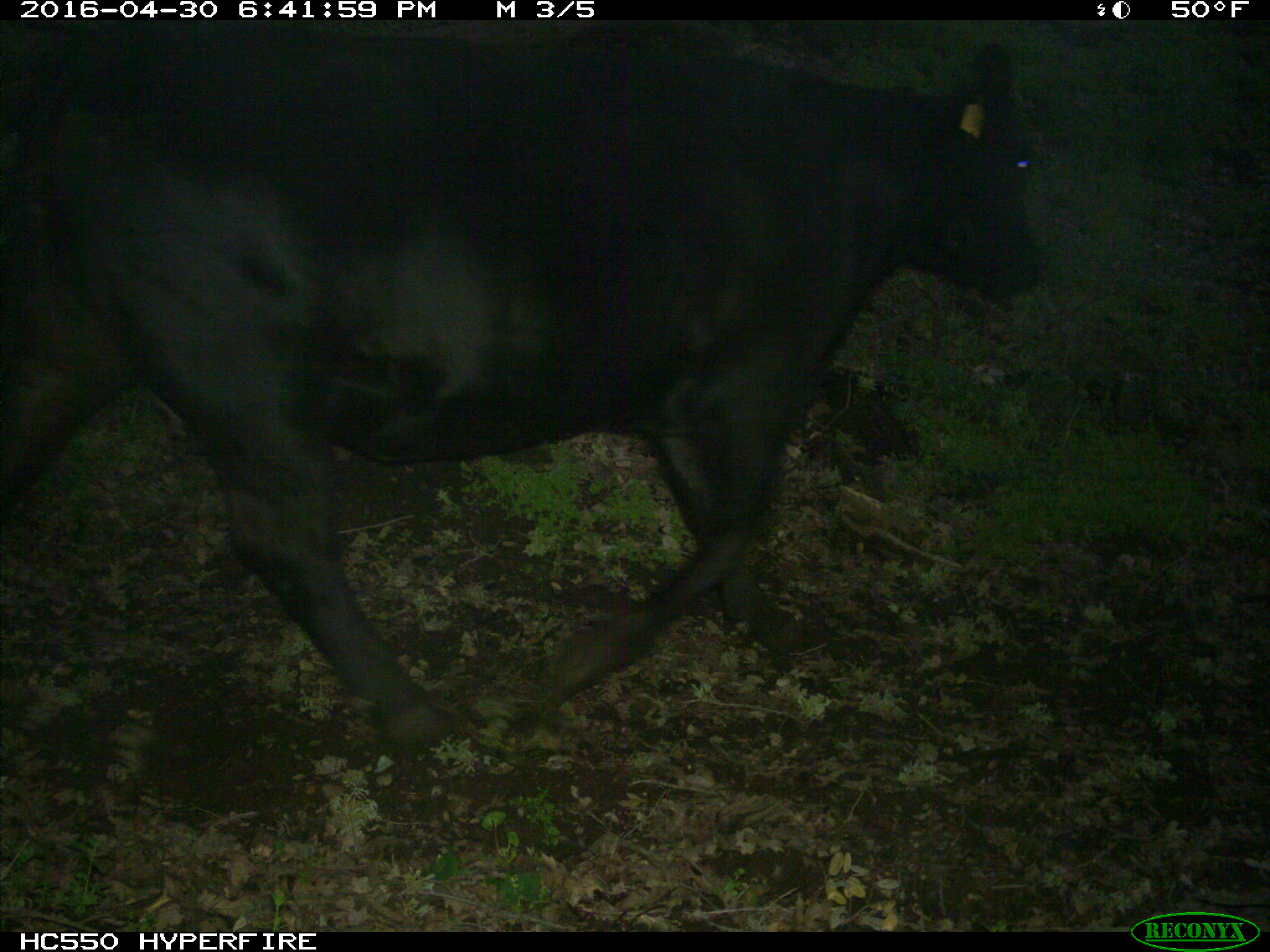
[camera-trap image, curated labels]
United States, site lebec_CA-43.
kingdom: Animalia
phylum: Chordata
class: Mammalia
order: Artiodactyla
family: Bovidae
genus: Bos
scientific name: Bos taurus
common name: domestic cow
Bos taurus (domestic cow).